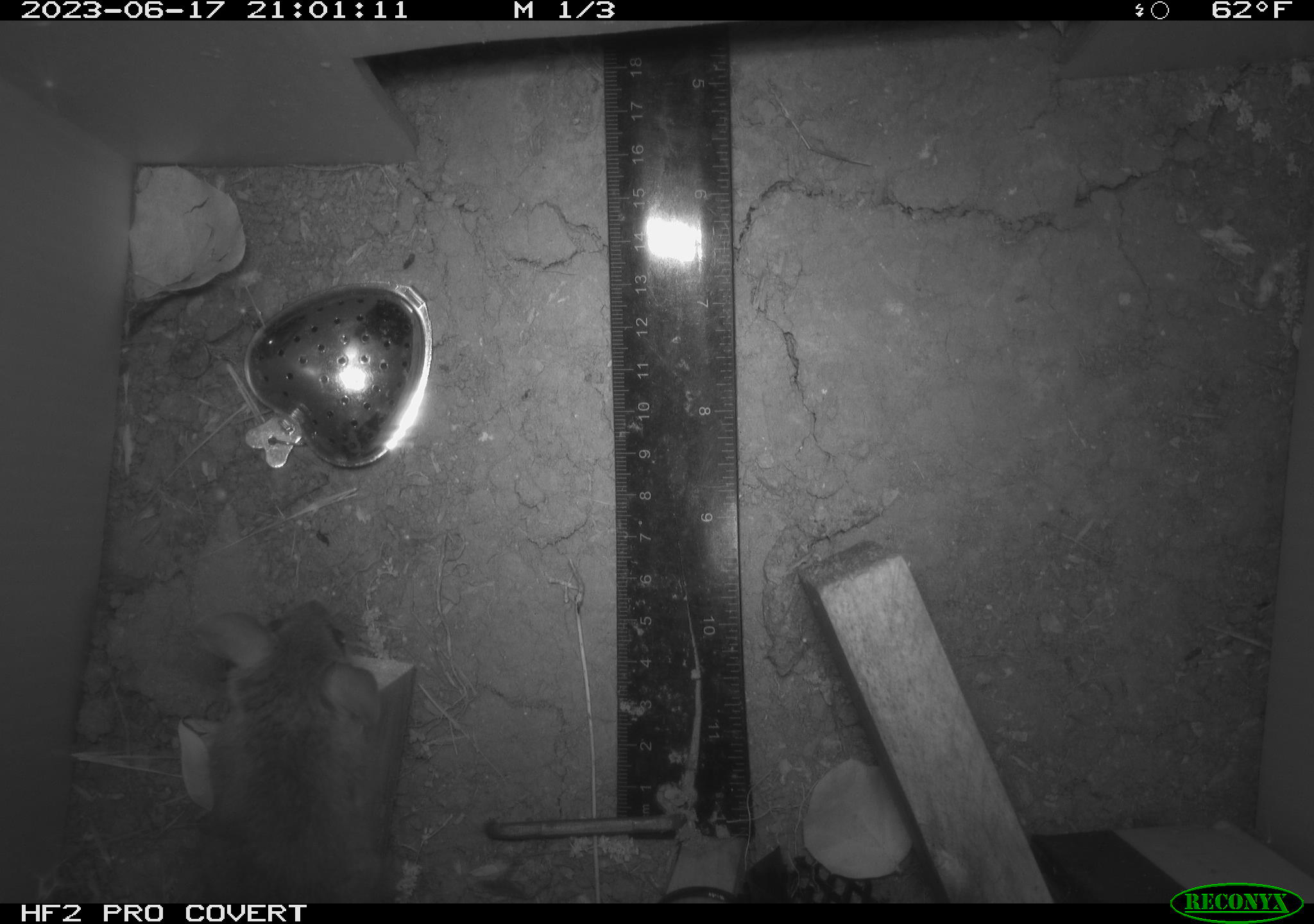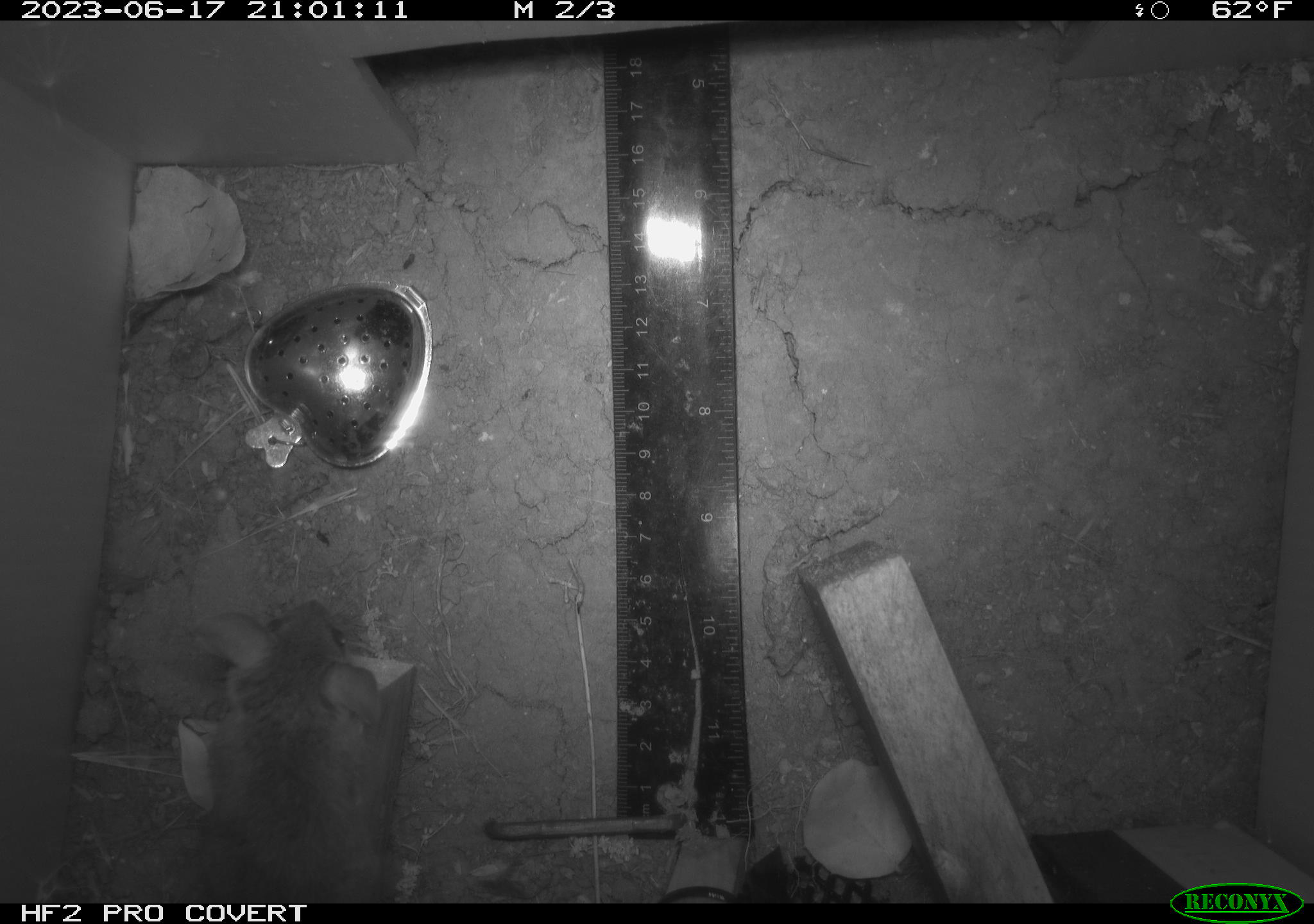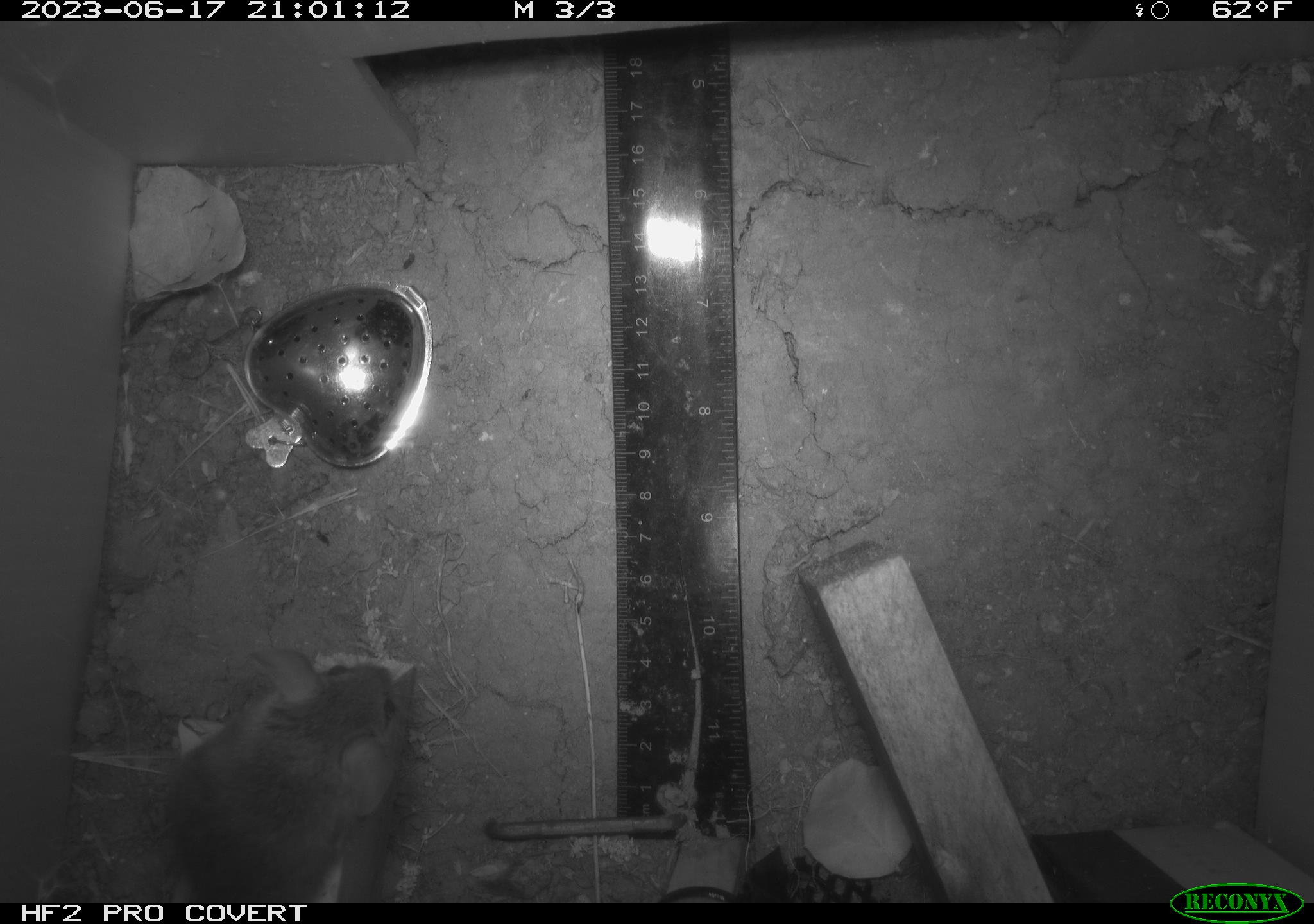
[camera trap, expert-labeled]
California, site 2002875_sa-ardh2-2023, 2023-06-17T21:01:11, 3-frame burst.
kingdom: Animalia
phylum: Chordata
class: Mammalia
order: Rodentia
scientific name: Rodentia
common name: mouse species